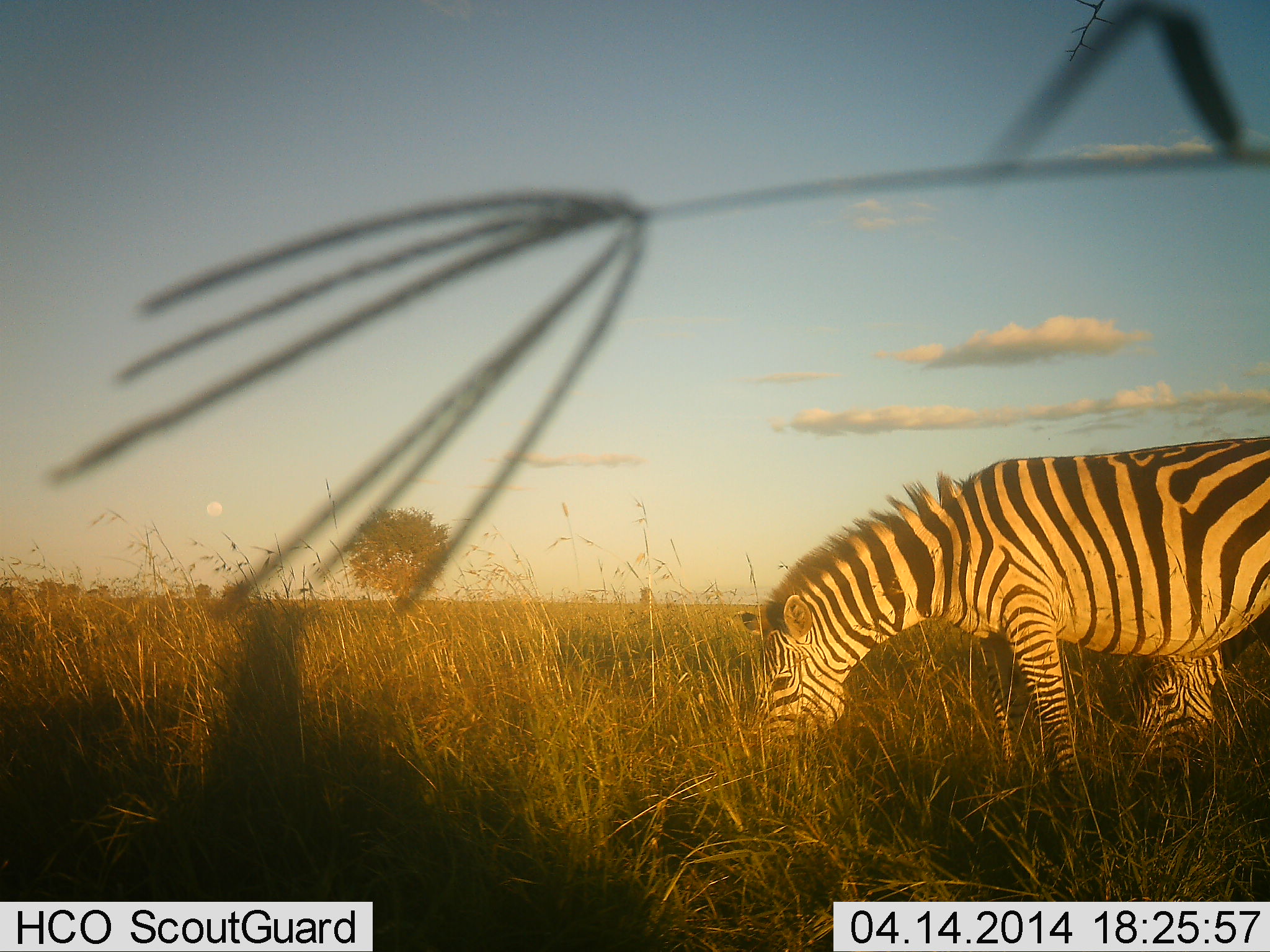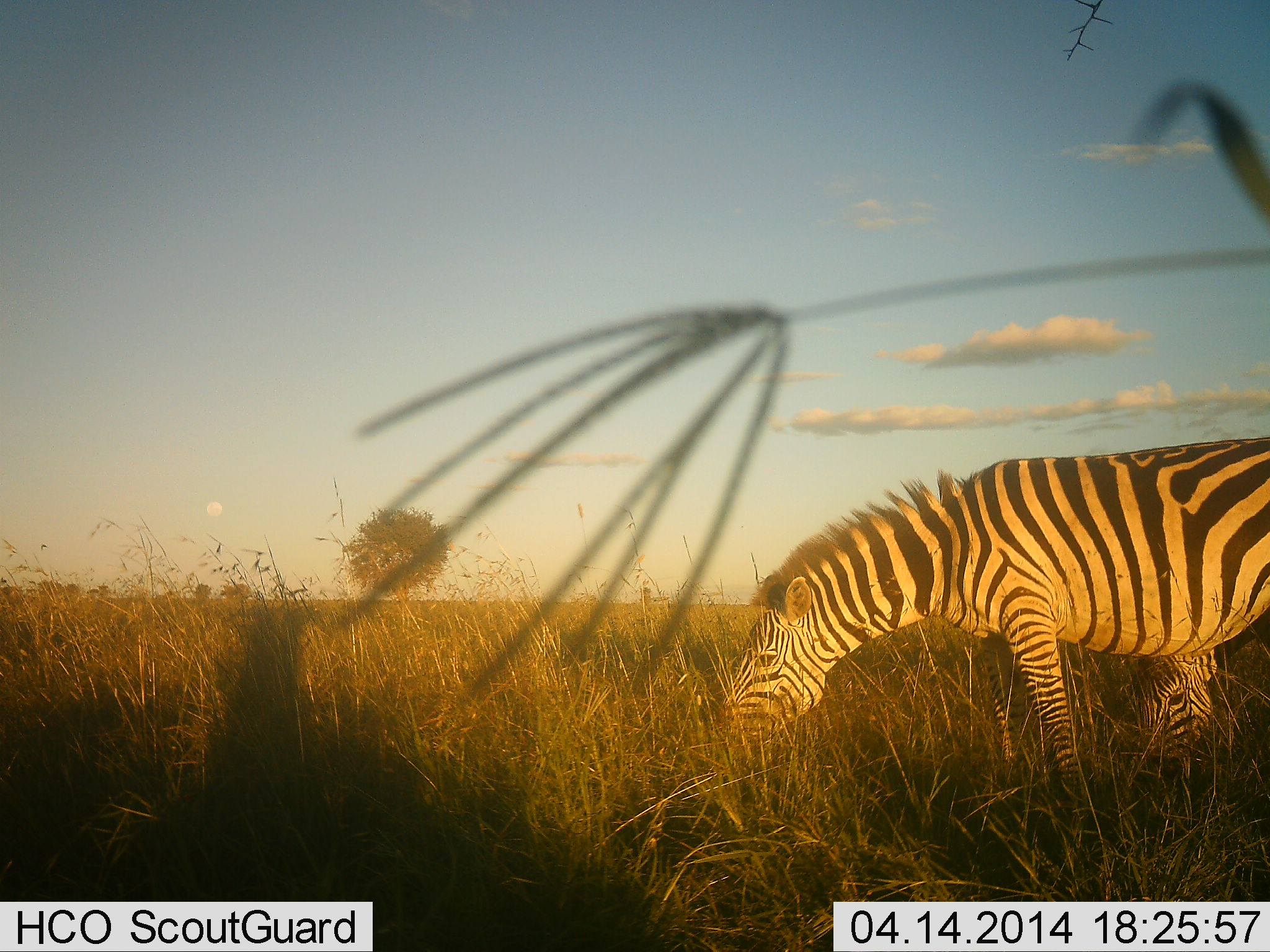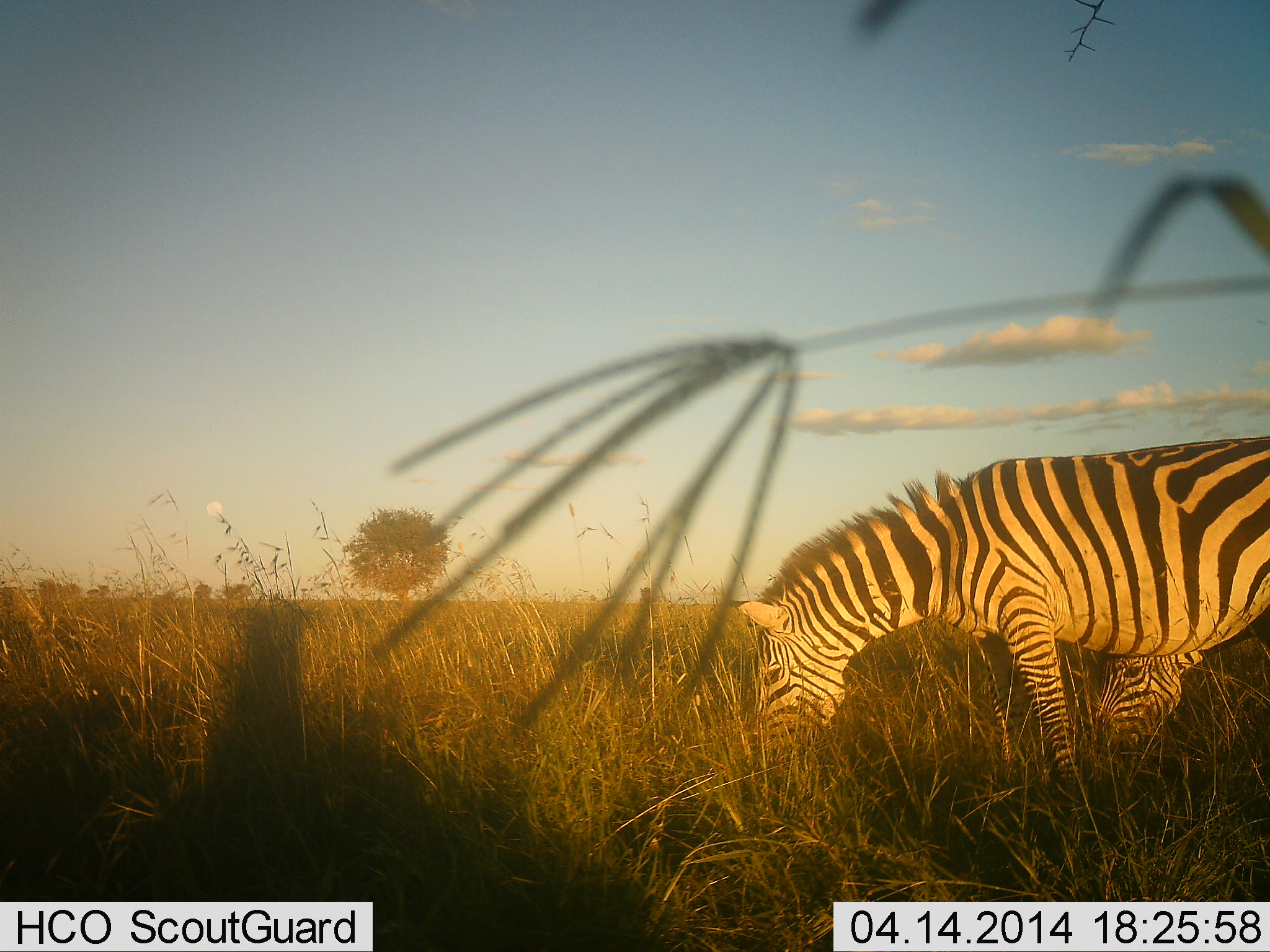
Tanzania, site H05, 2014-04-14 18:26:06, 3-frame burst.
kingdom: Animalia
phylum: Chordata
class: Mammalia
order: Perissodactyla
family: Equidae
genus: Equus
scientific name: Equus quagga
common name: plains zebra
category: zebra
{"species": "zebra (plains zebra) (Equus quagga)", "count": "2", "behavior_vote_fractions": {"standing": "20%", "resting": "0%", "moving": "0%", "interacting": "0%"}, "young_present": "0%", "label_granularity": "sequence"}